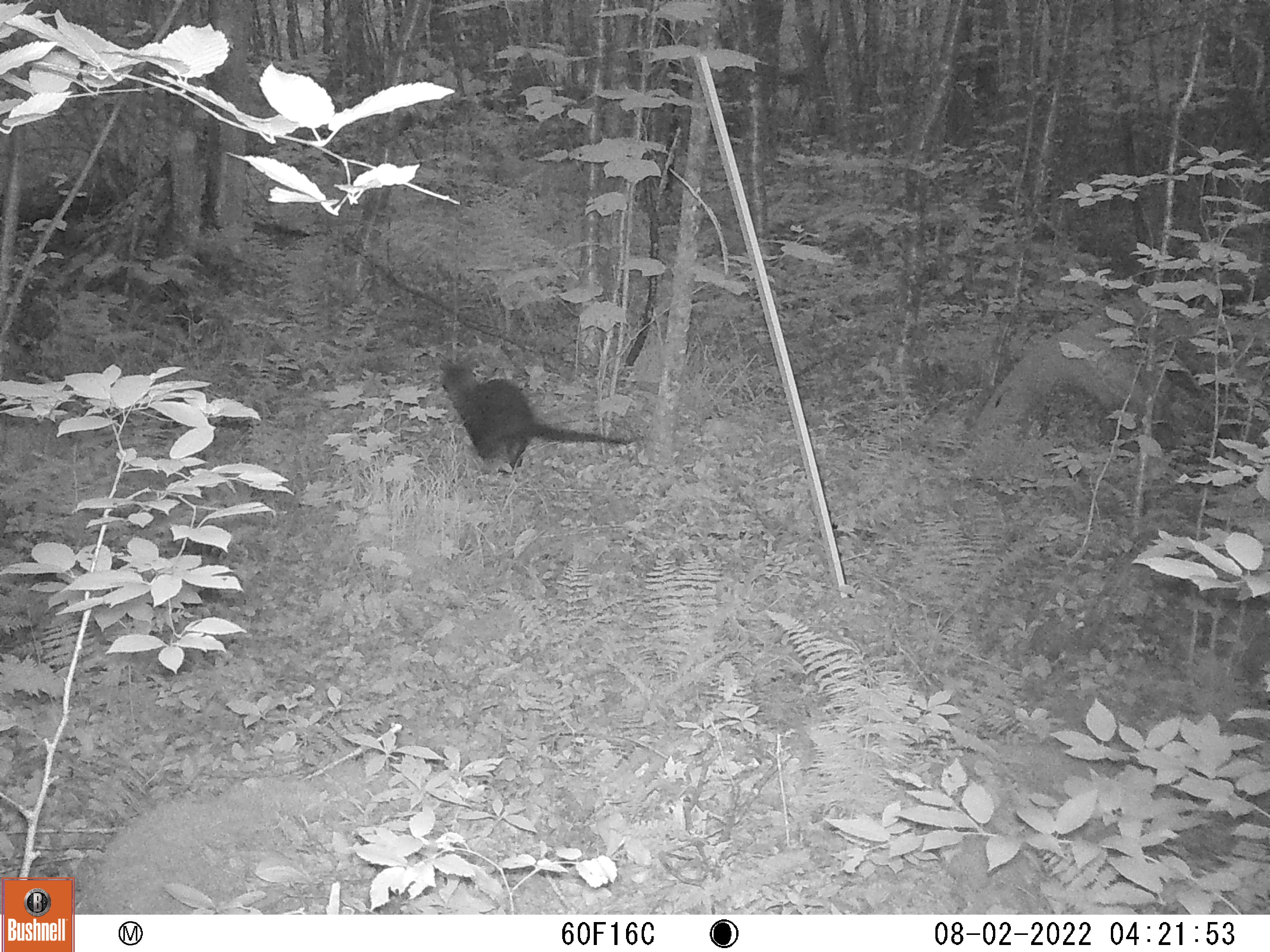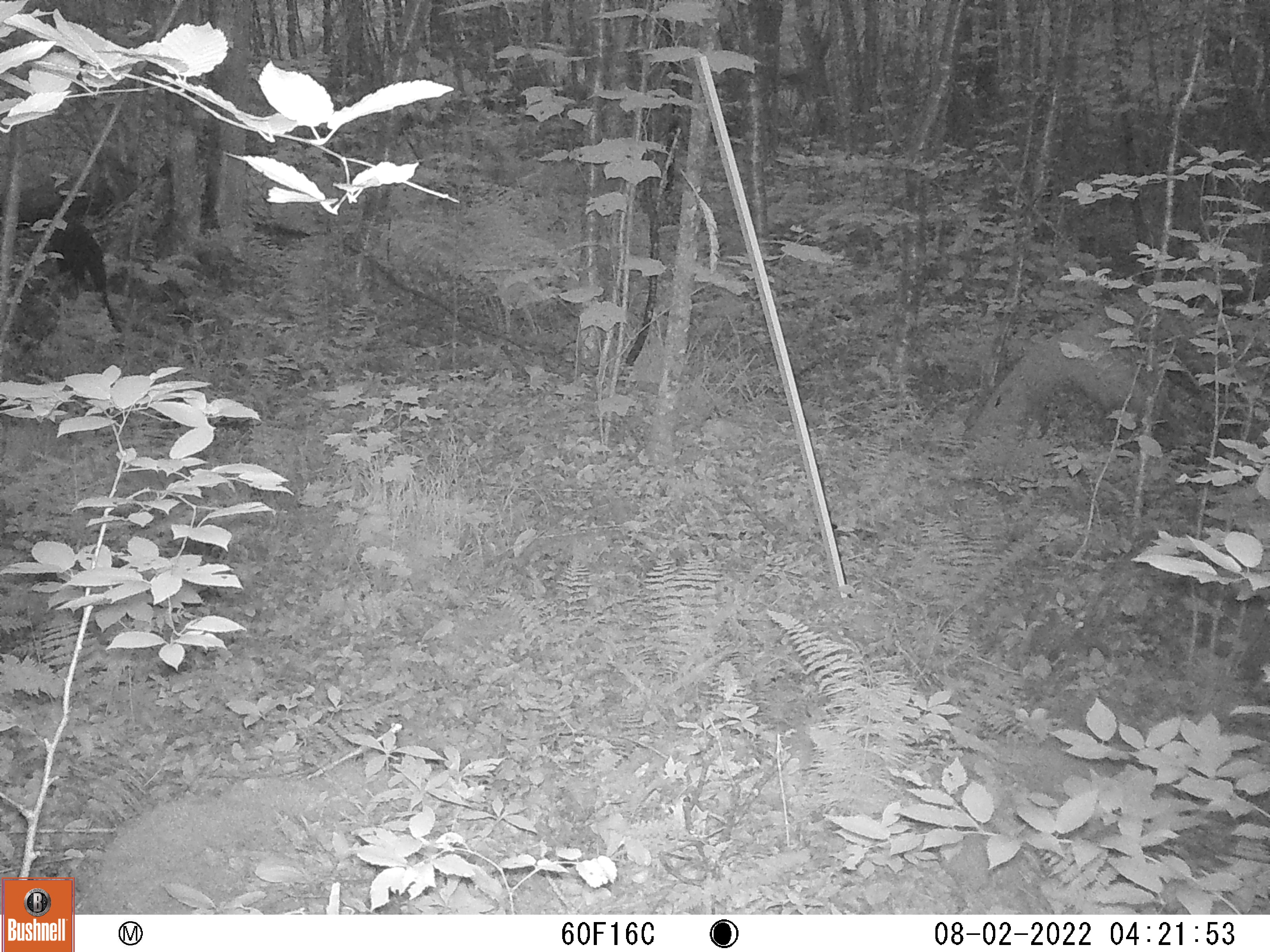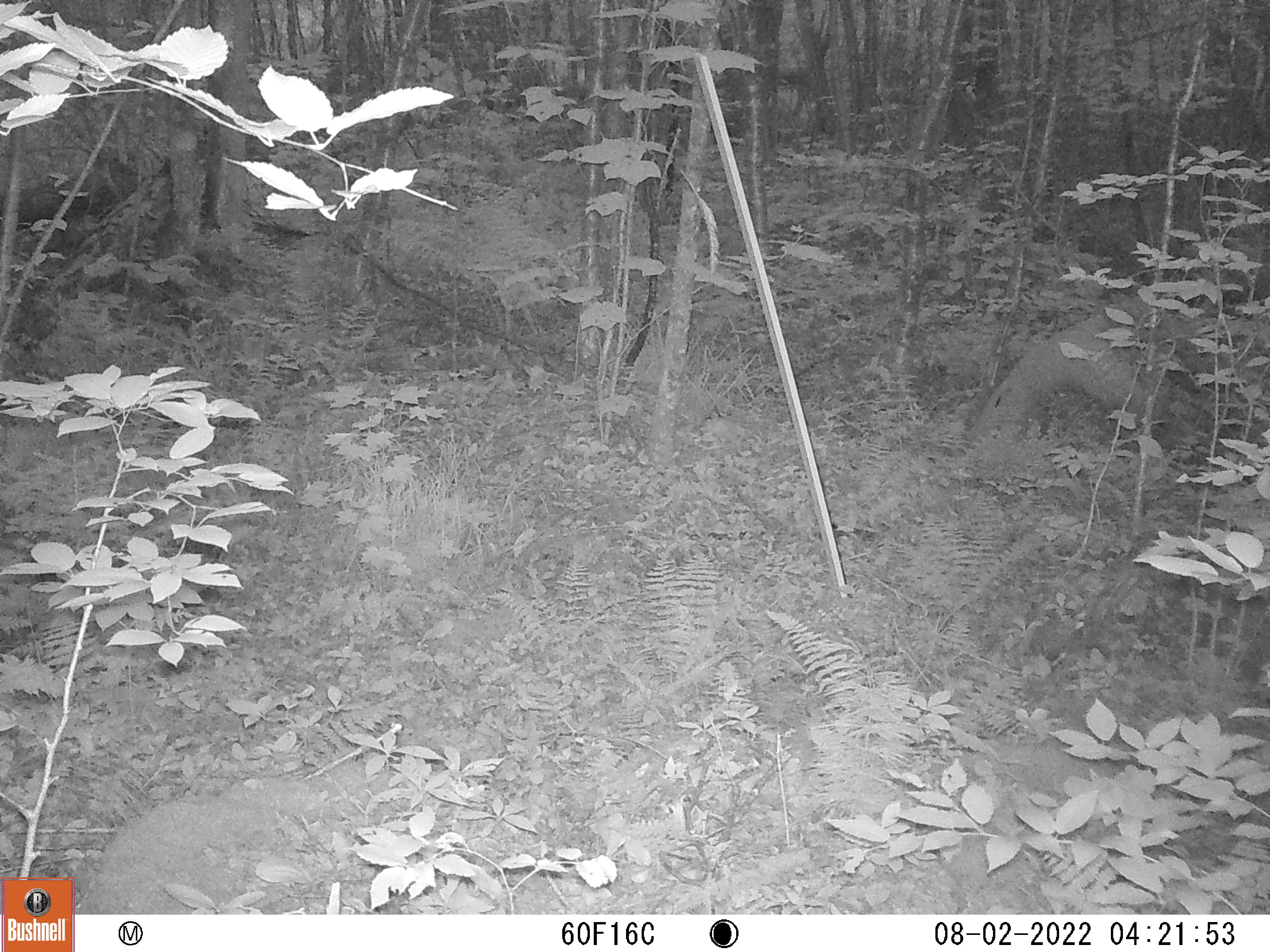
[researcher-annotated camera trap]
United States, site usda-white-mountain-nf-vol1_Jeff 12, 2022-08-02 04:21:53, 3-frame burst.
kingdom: Animalia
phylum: Chordata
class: Mammalia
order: Carnivora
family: Mustelidae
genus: Pekania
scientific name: Pekania pennanti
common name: fisher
Fisher (Pekania pennanti).